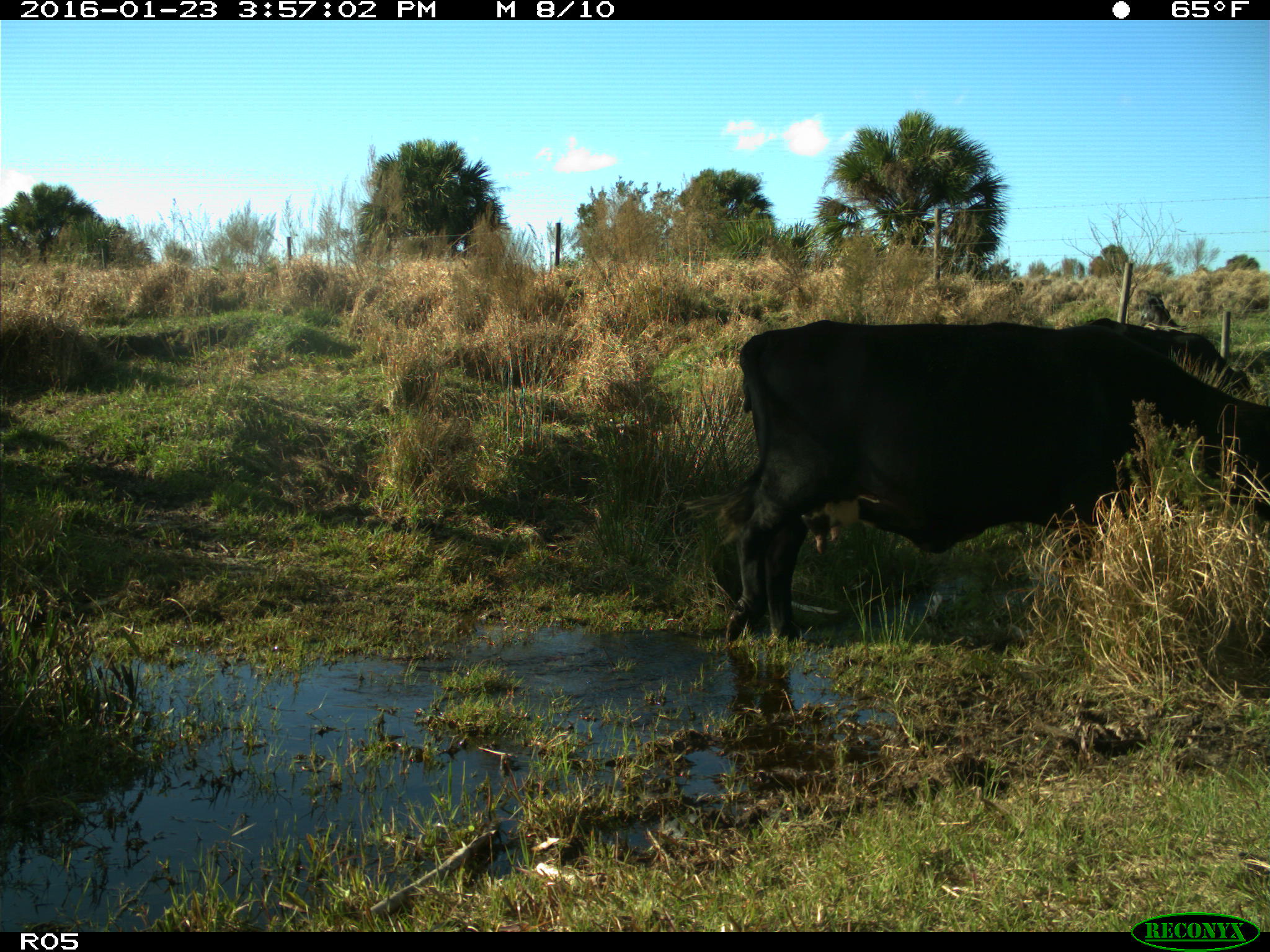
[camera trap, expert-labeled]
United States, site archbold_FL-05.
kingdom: Animalia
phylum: Chordata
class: Mammalia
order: Artiodactyla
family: Bovidae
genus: Bos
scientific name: Bos taurus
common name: domestic cow